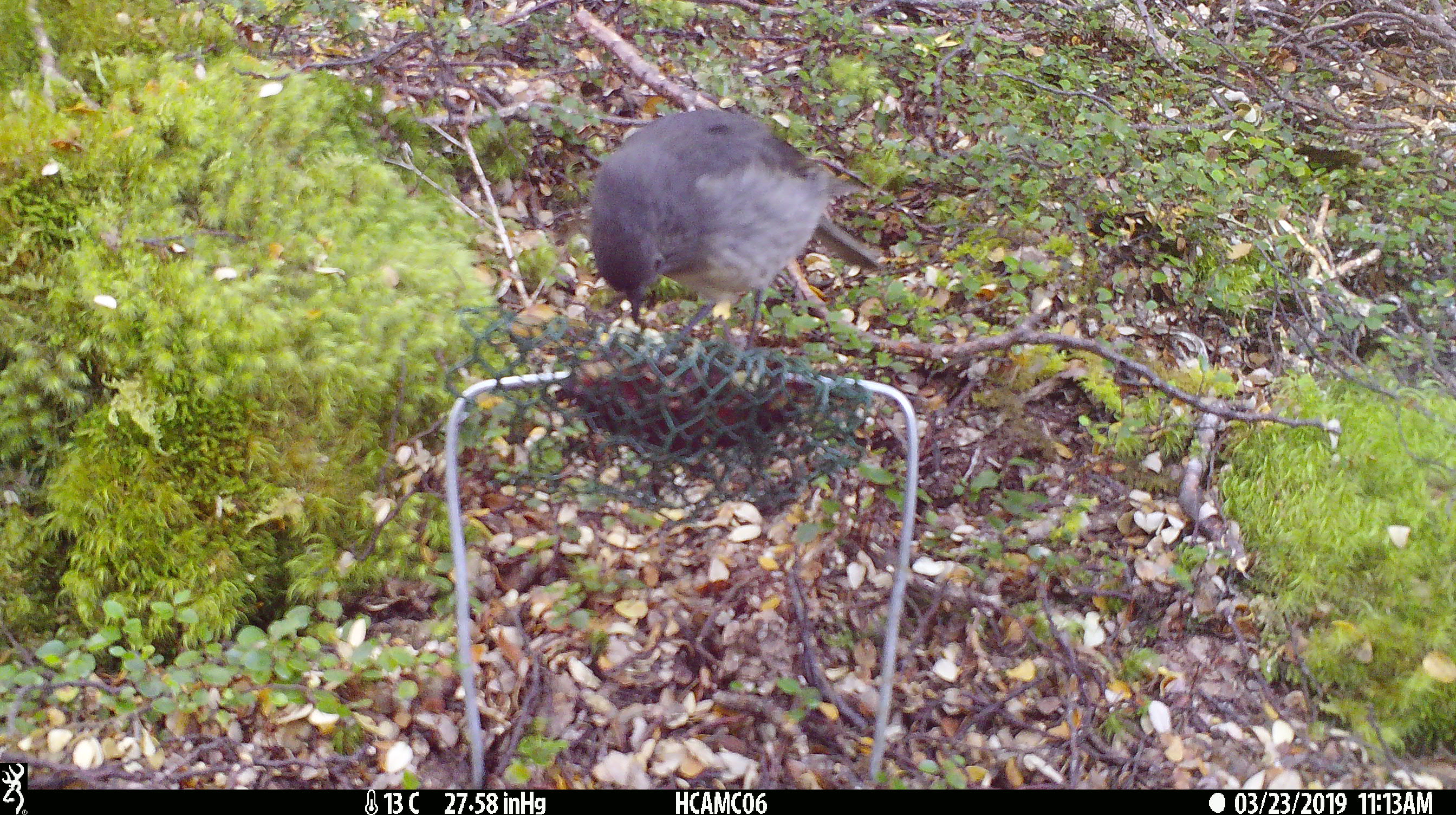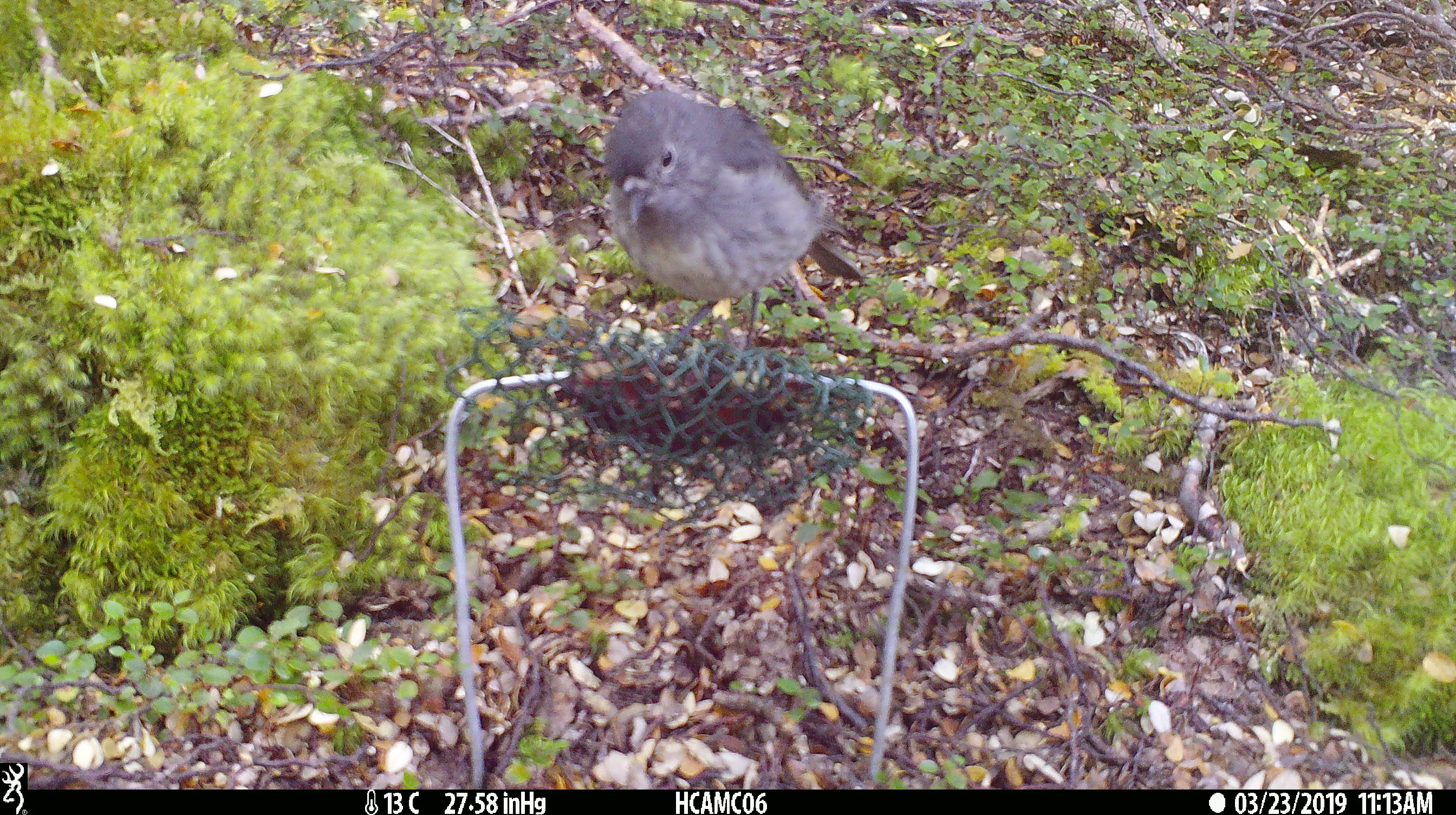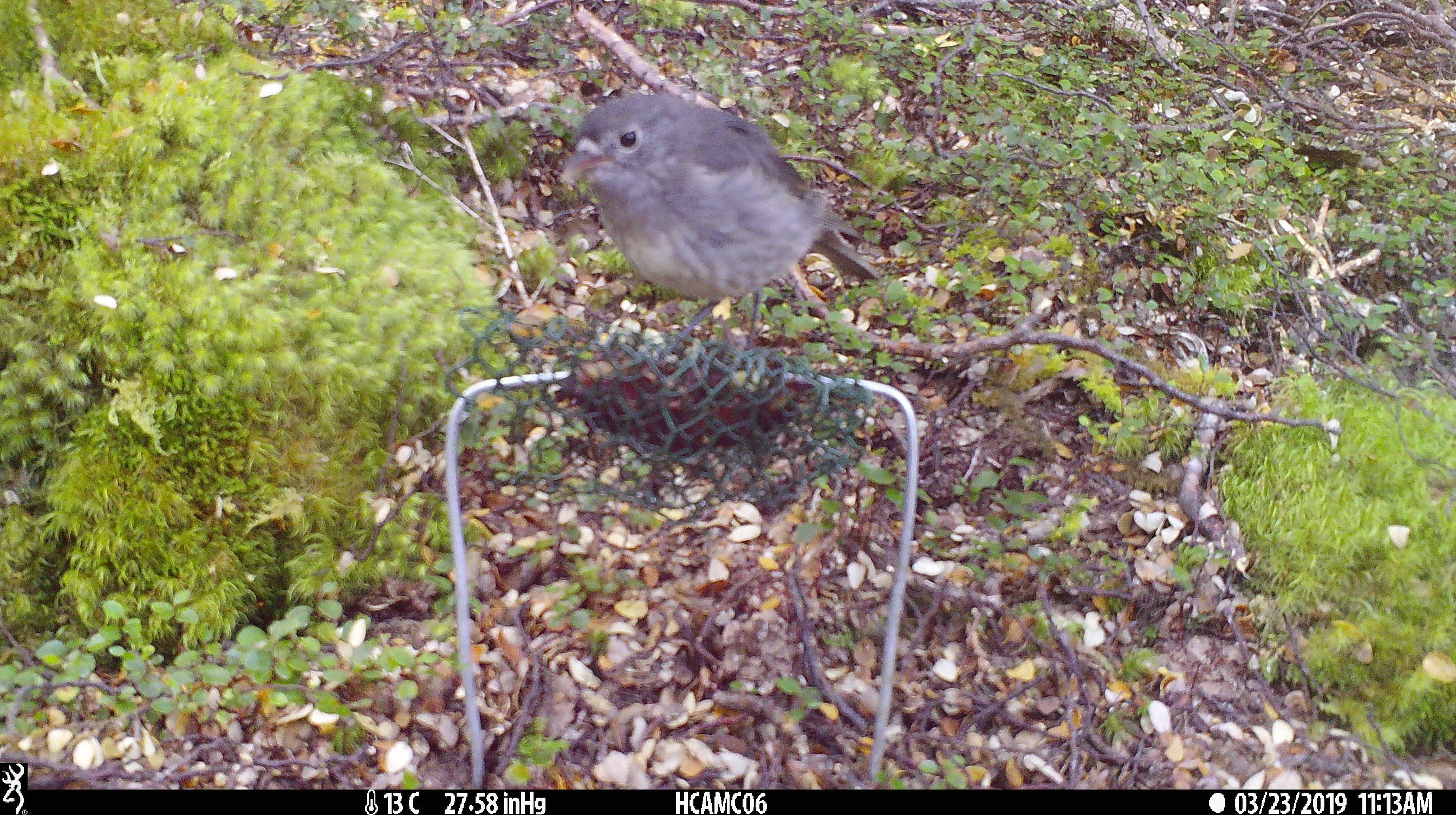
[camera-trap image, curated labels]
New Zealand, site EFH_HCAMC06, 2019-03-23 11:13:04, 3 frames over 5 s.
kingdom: Animalia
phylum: Chordata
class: Aves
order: Passeriformes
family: Petroicidae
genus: Petroica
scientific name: Petroica australis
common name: new zealand robin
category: robin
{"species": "robin (new zealand robin) (Petroica australis)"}